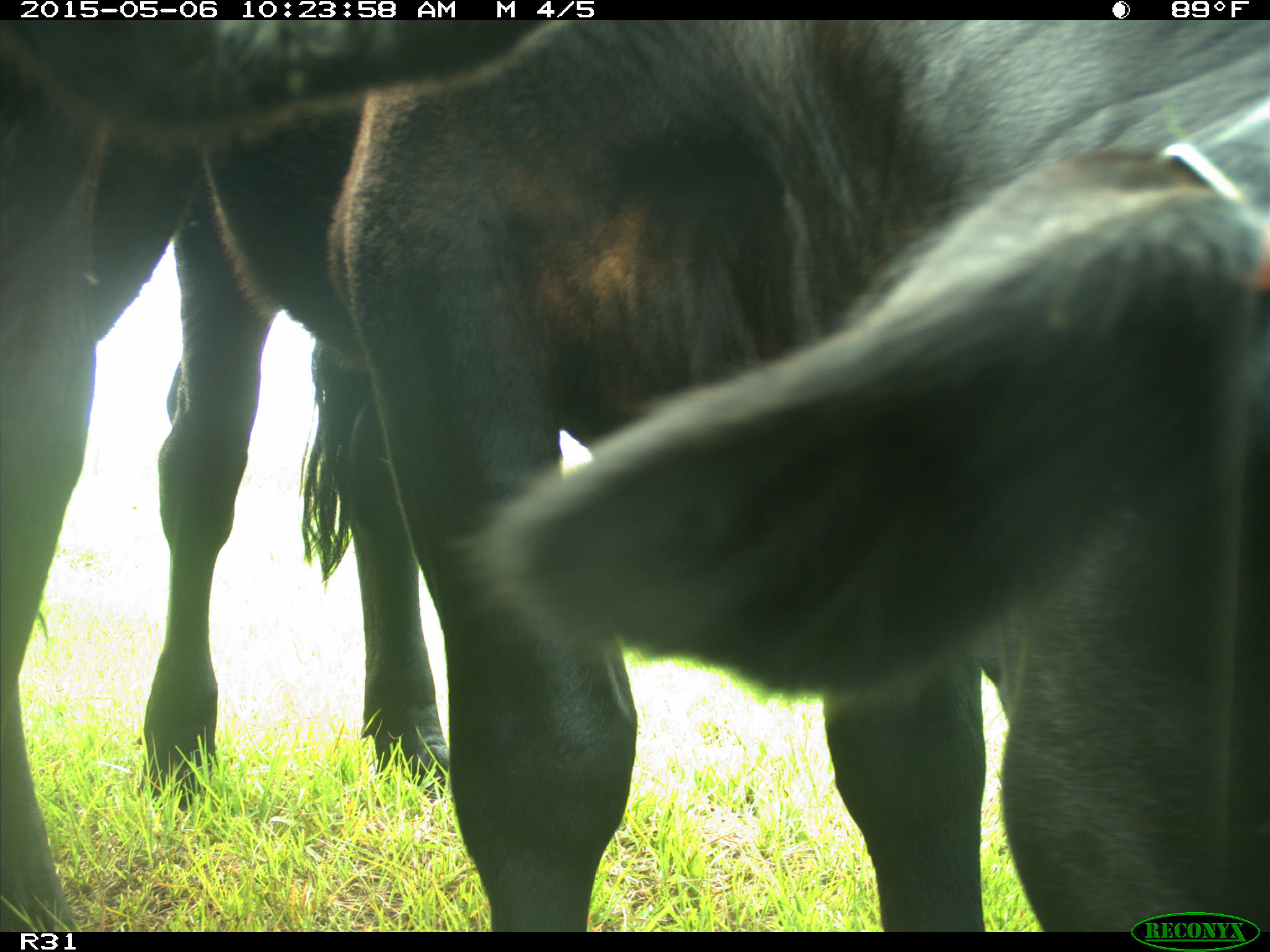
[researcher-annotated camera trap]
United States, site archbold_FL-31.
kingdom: Animalia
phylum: Chordata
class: Mammalia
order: Artiodactyla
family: Bovidae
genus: Bos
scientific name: Bos taurus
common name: domestic cow